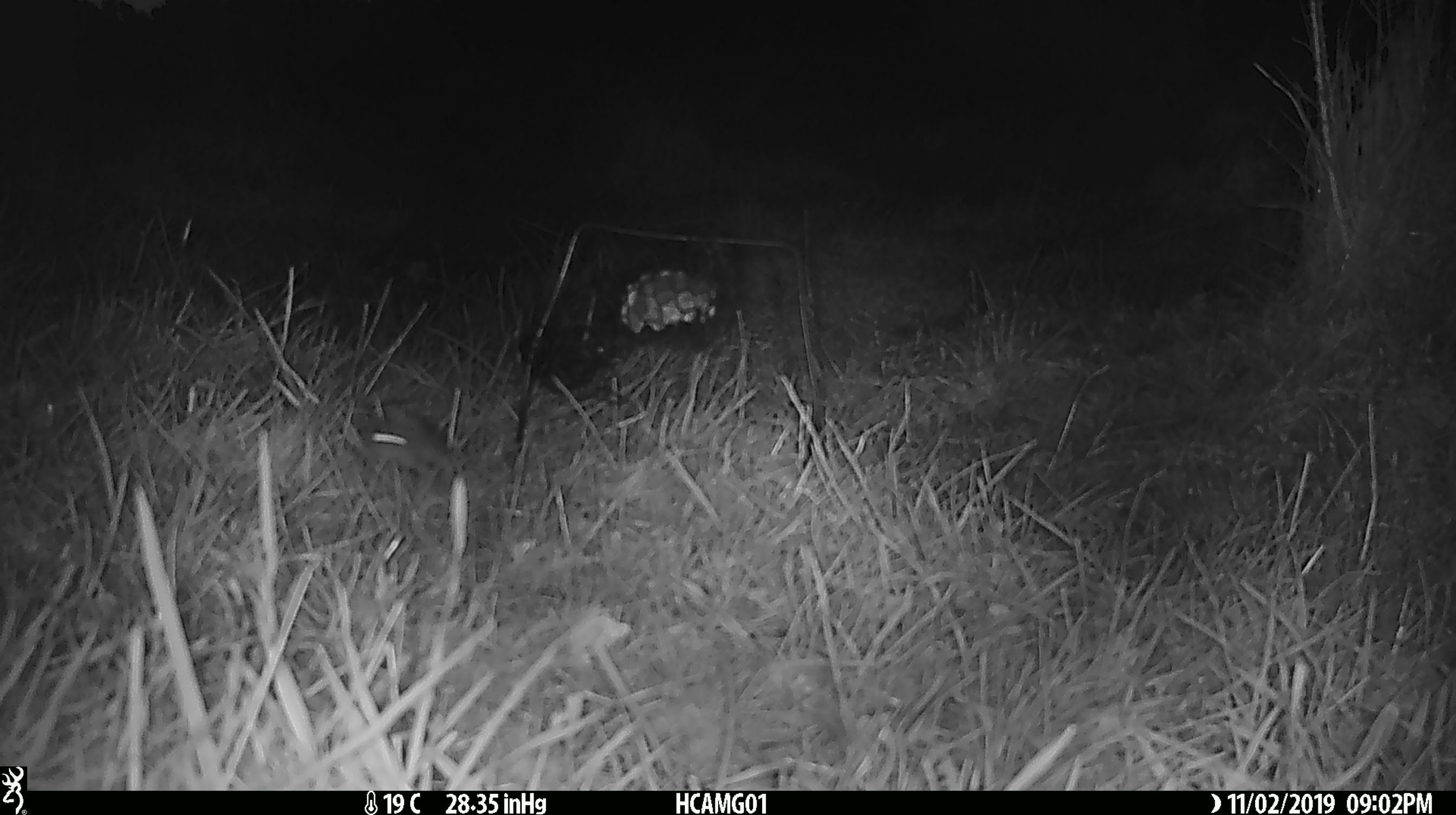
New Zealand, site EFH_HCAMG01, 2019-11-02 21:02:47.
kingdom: Animalia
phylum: Chordata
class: Mammalia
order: Rodentia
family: Muridae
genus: Mus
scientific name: Mus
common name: mouse